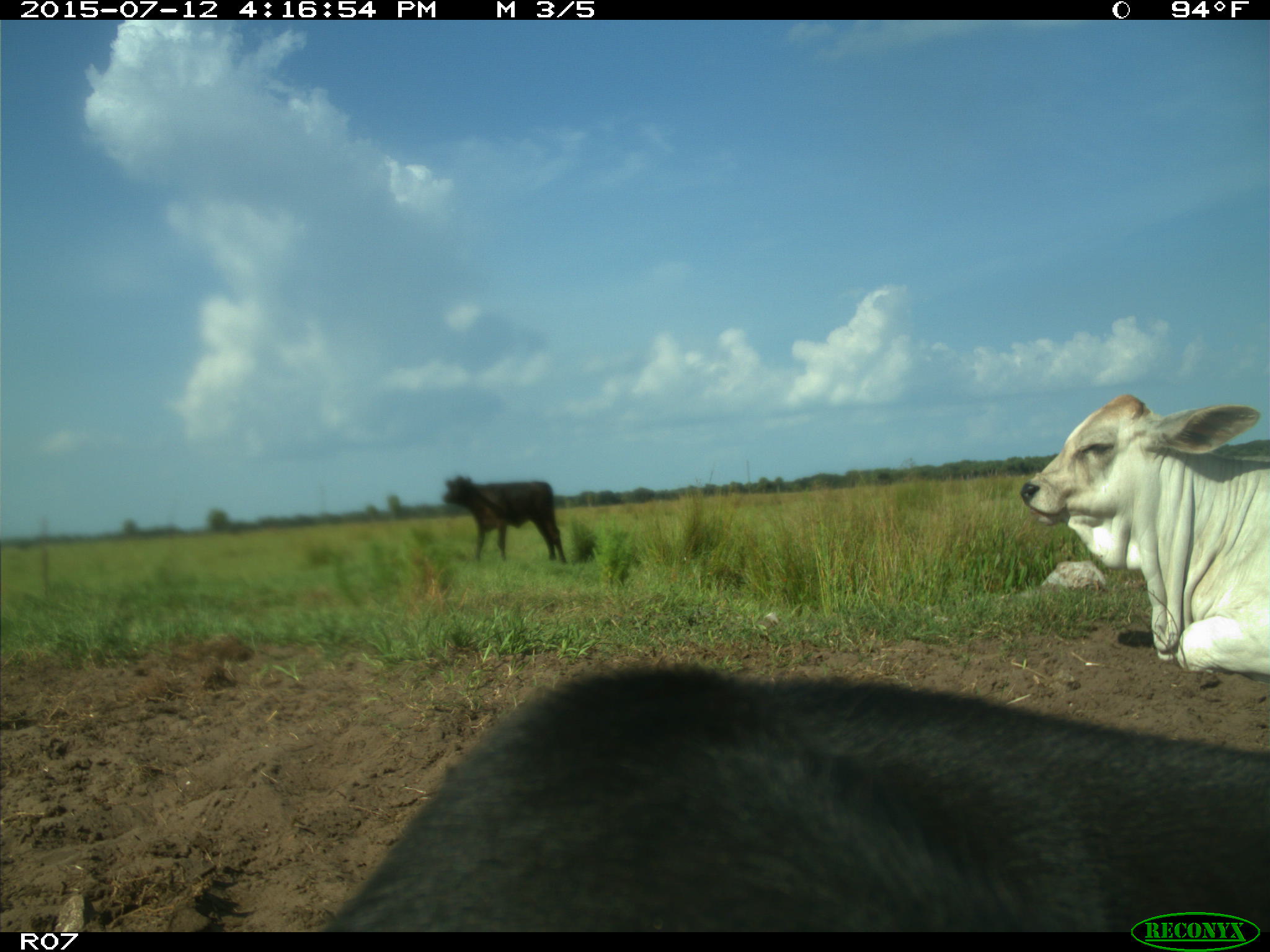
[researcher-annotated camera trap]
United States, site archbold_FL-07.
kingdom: Animalia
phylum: Chordata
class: Mammalia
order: Artiodactyla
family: Bovidae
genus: Bos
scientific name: Bos taurus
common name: domestic cow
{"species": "Bos taurus (domestic cow)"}